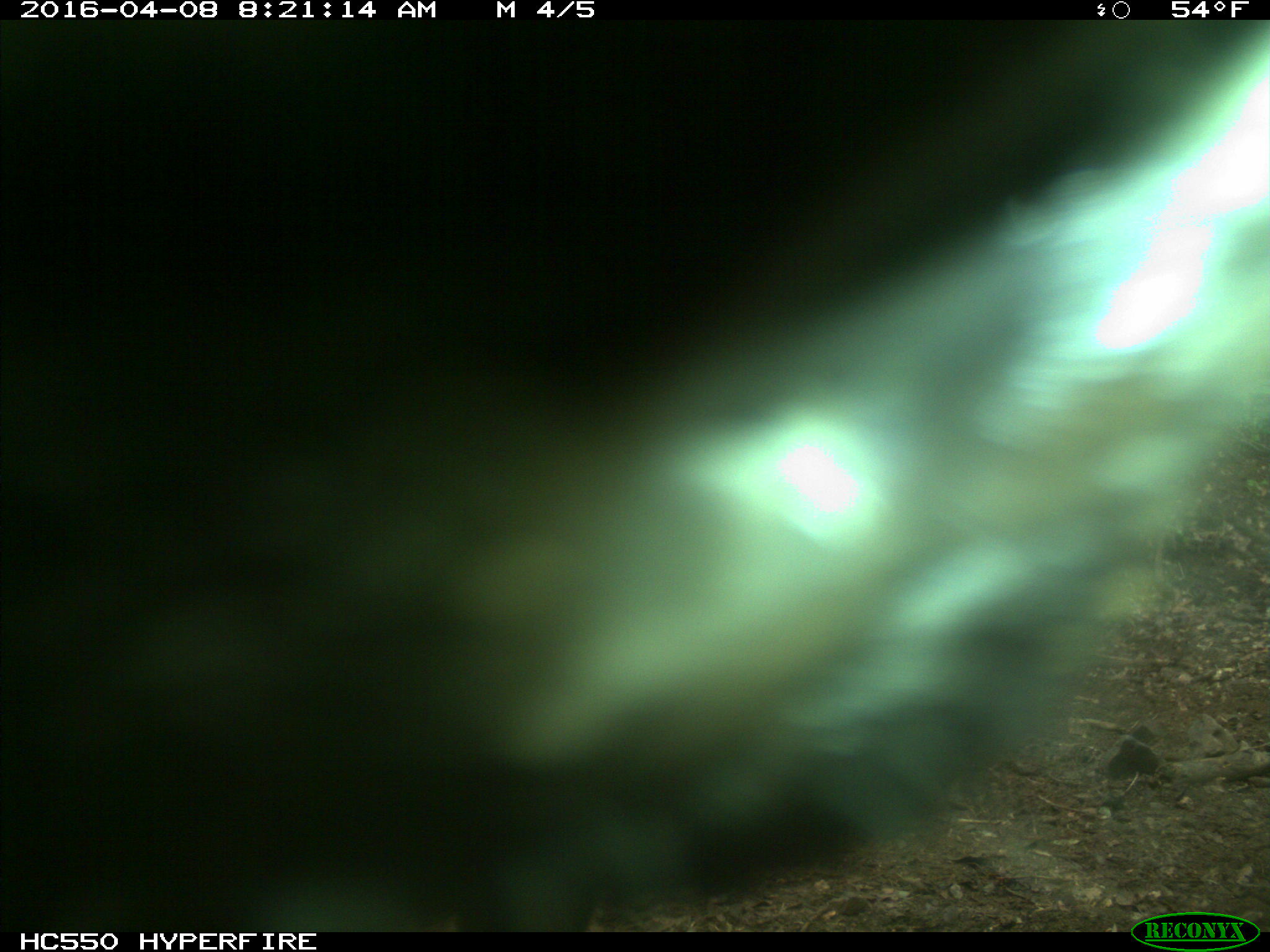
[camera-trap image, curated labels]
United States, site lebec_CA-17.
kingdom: Animalia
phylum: Chordata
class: Mammalia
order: Artiodactyla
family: Bovidae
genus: Bos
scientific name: Bos taurus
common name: domestic cow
Bos taurus (domestic cow).